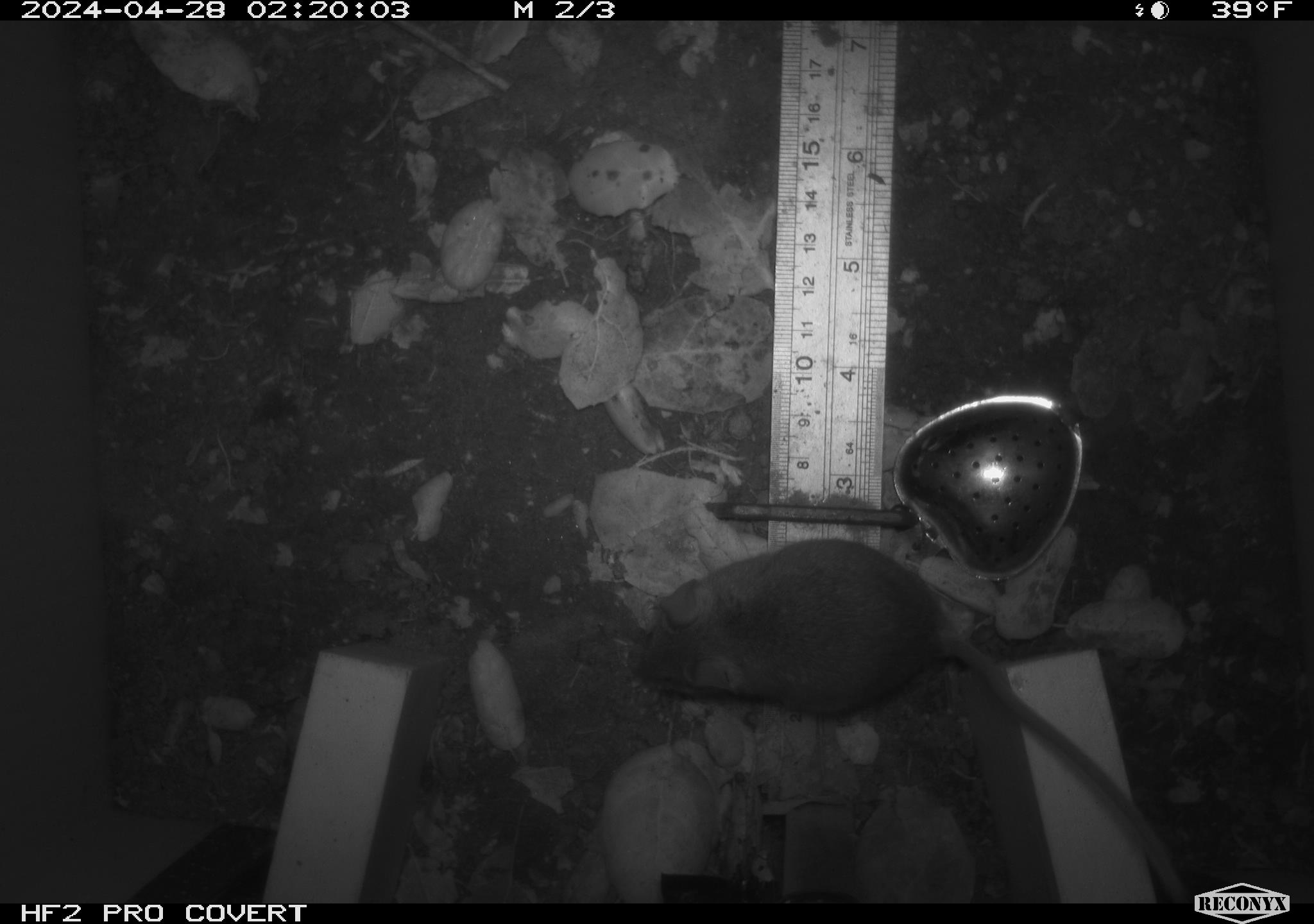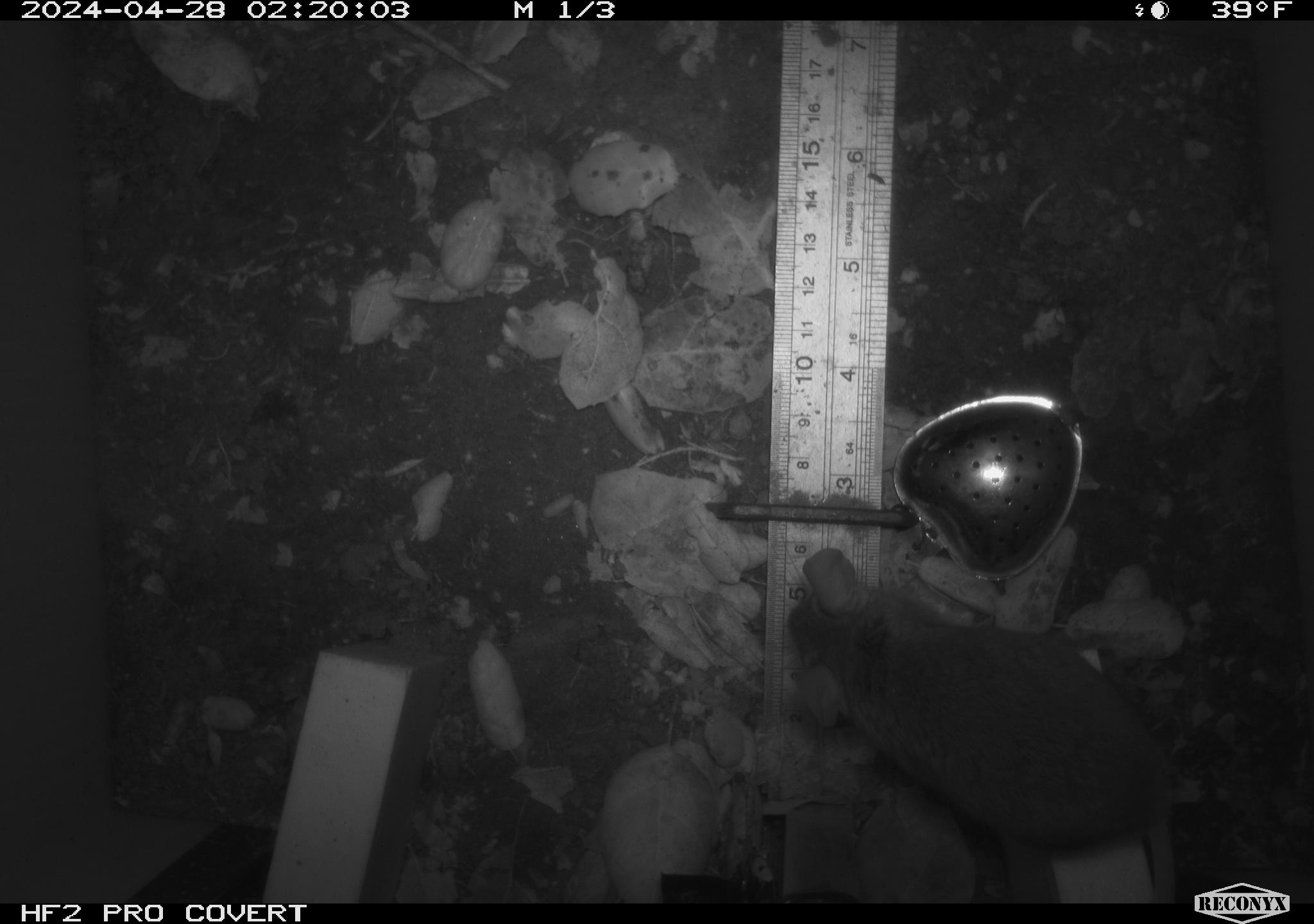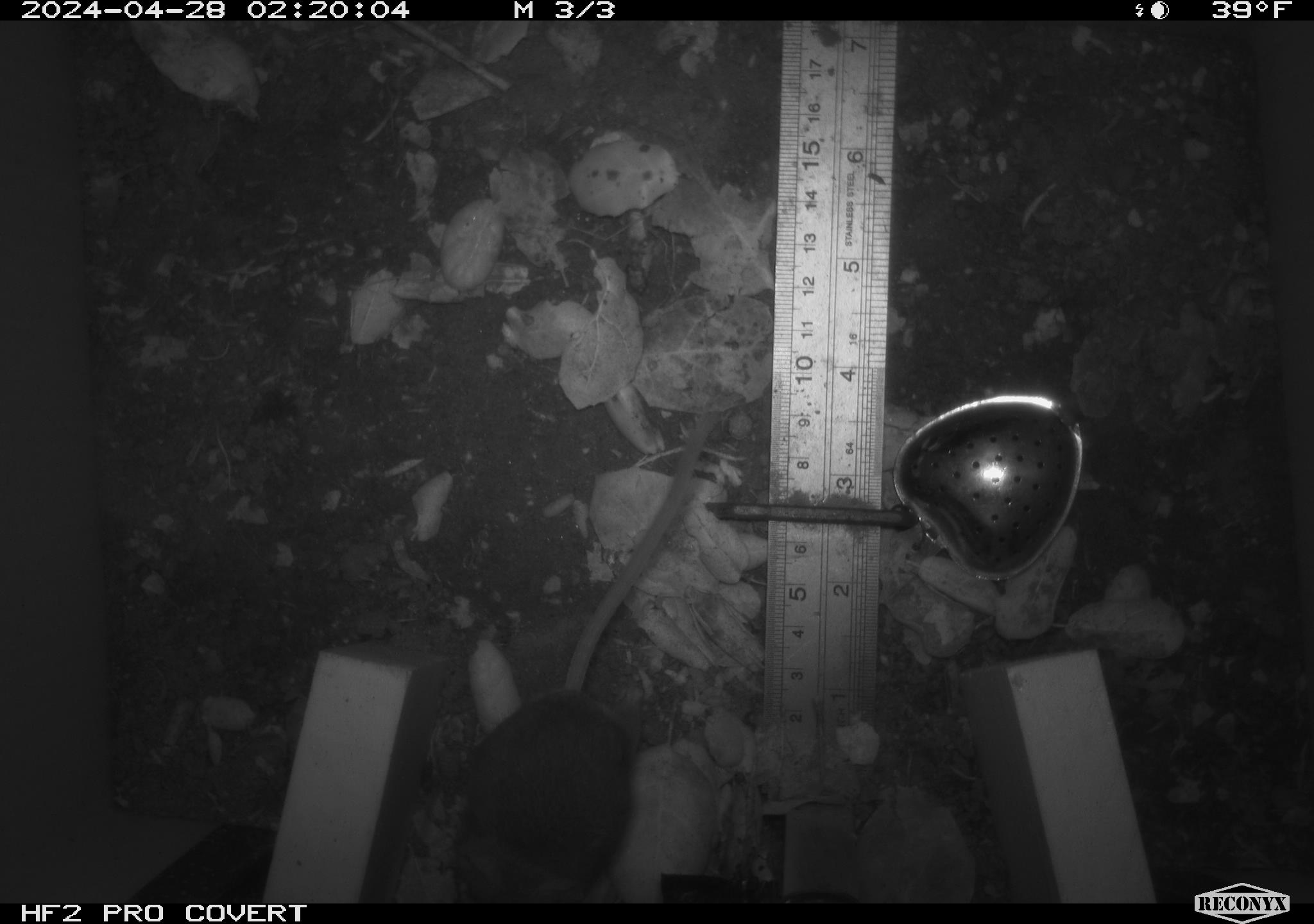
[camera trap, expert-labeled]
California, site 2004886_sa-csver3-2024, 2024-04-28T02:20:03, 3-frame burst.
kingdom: Animalia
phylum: Chordata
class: Mammalia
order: Rodentia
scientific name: Rodentia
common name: rodent